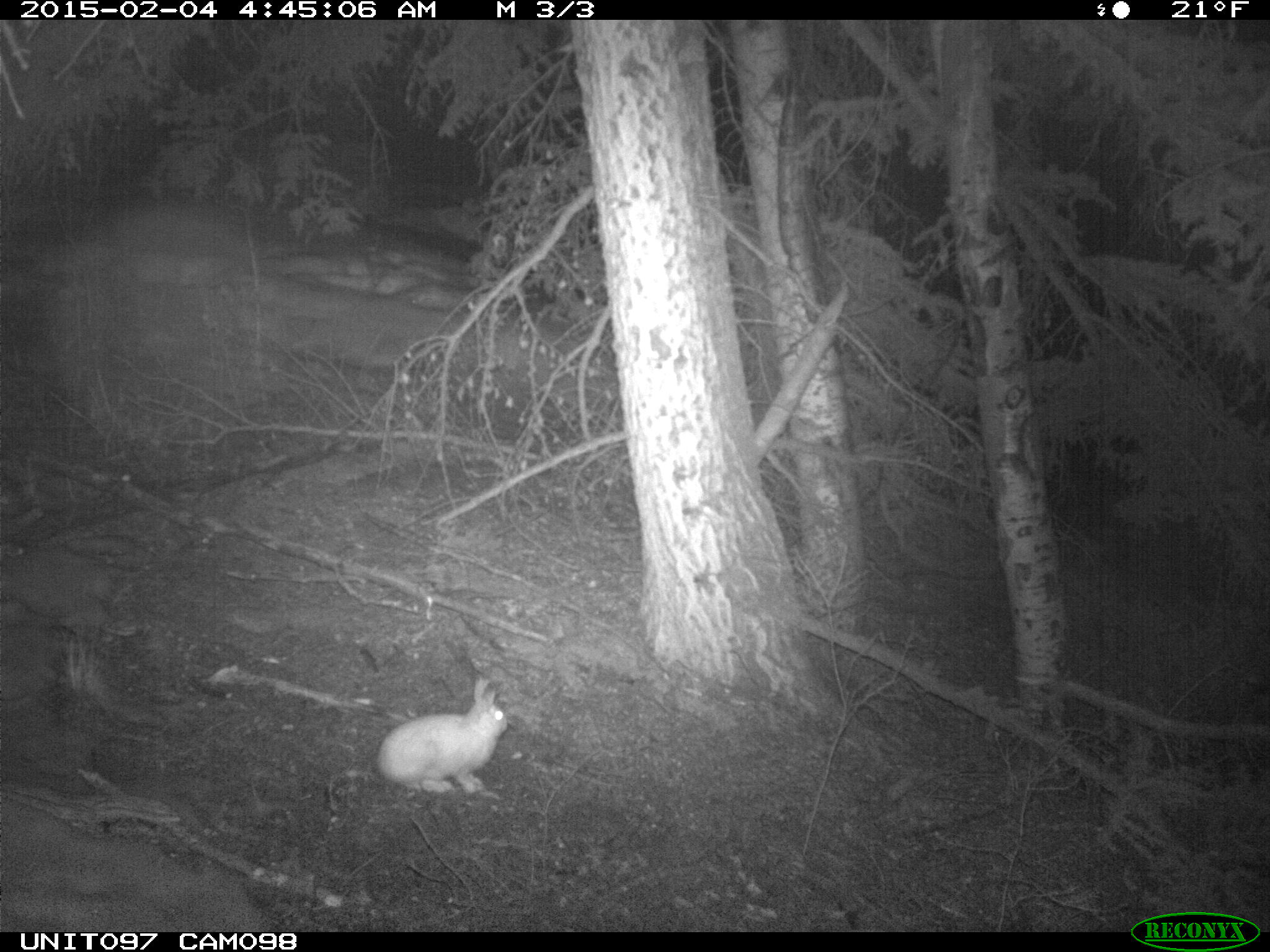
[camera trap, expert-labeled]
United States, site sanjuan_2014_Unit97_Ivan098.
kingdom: Animalia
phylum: Chordata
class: Mammalia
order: Lagomorpha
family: Leporidae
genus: Lepus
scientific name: Lepus americanus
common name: snowshoe hare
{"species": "Lepus americanus (snowshoe hare)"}